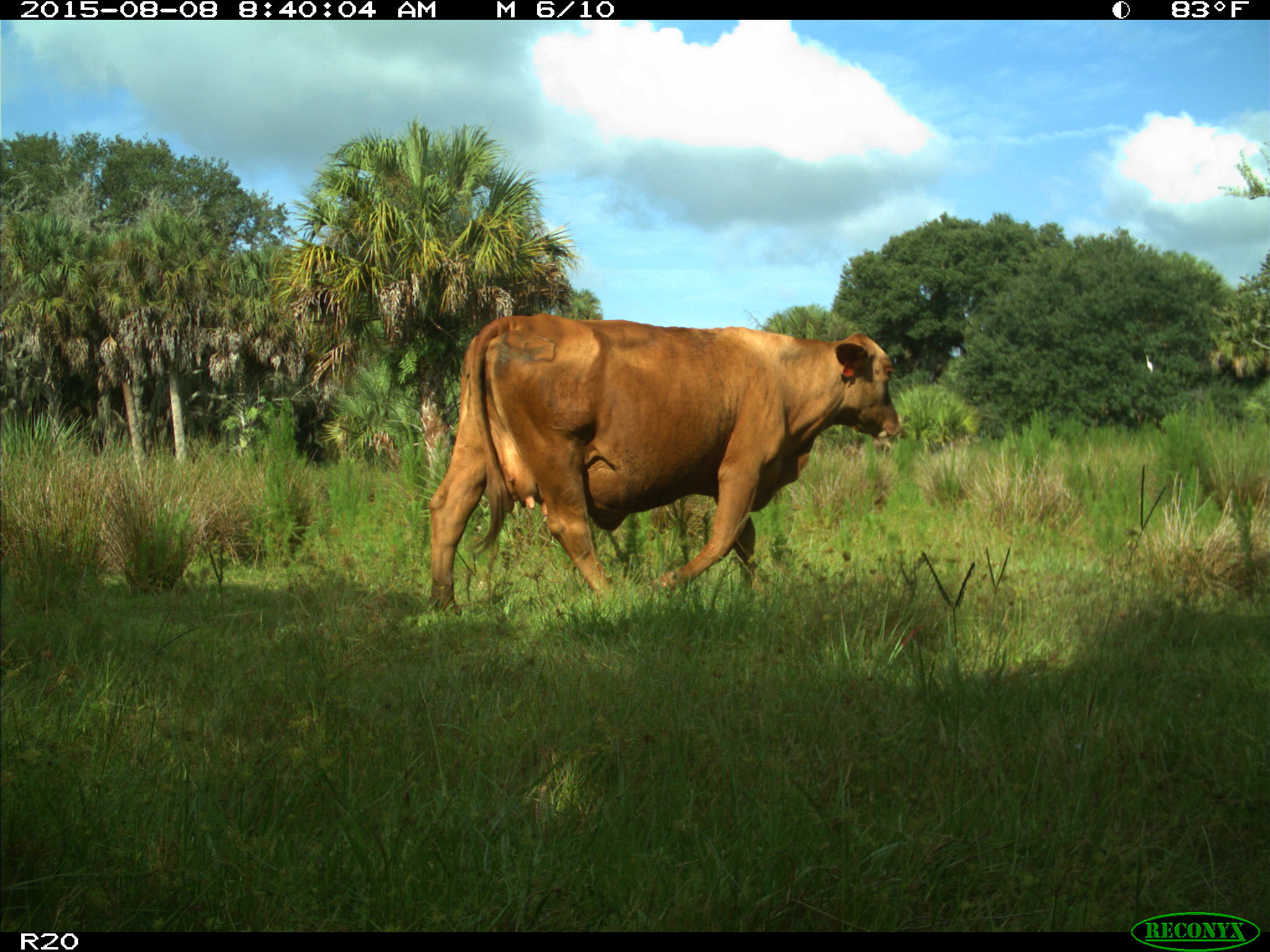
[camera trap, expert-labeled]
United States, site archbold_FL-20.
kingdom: Animalia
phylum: Chordata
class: Mammalia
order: Artiodactyla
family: Bovidae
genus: Bos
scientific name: Bos taurus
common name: domestic cow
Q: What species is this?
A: Bos taurus (domestic cow).